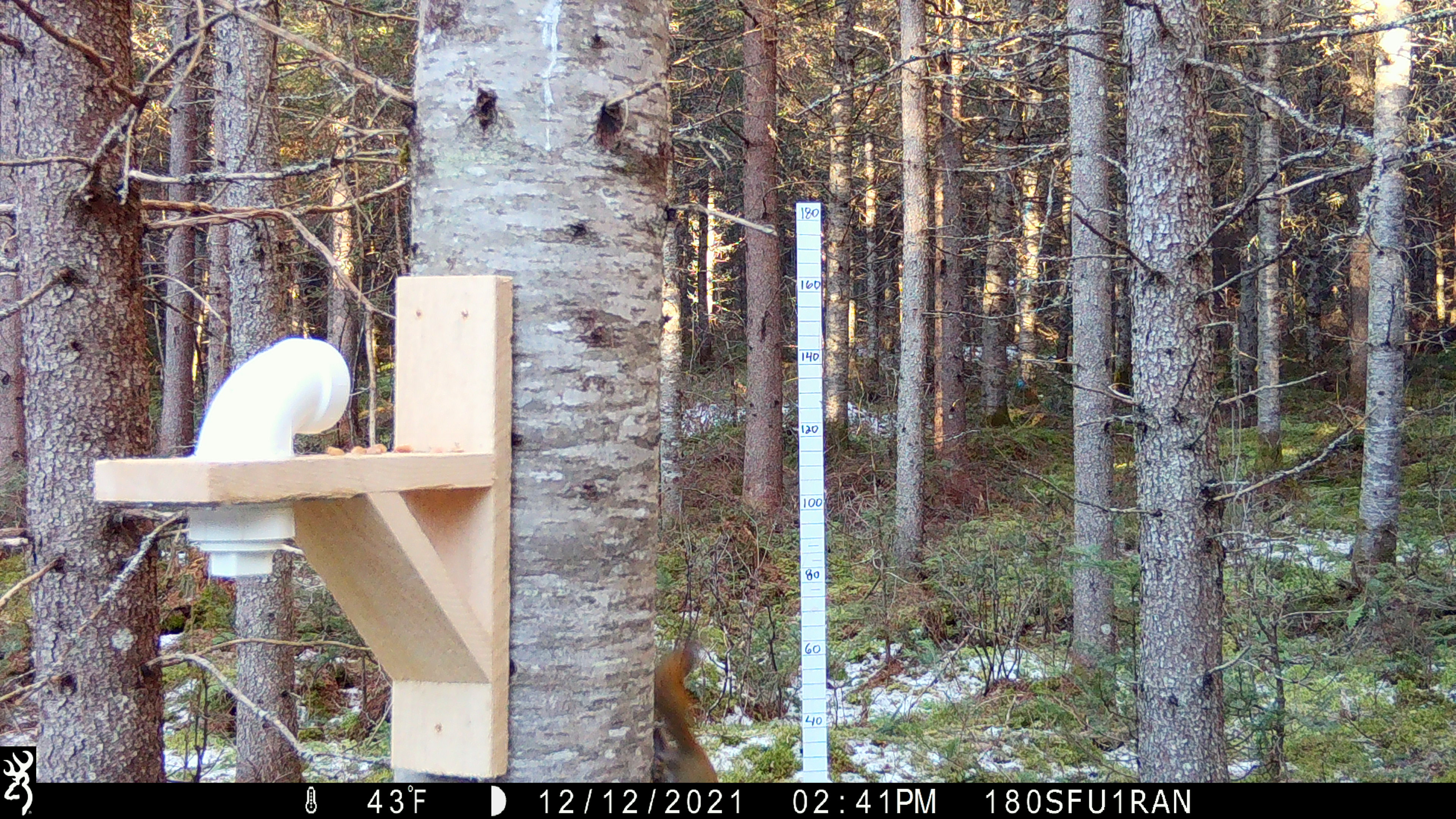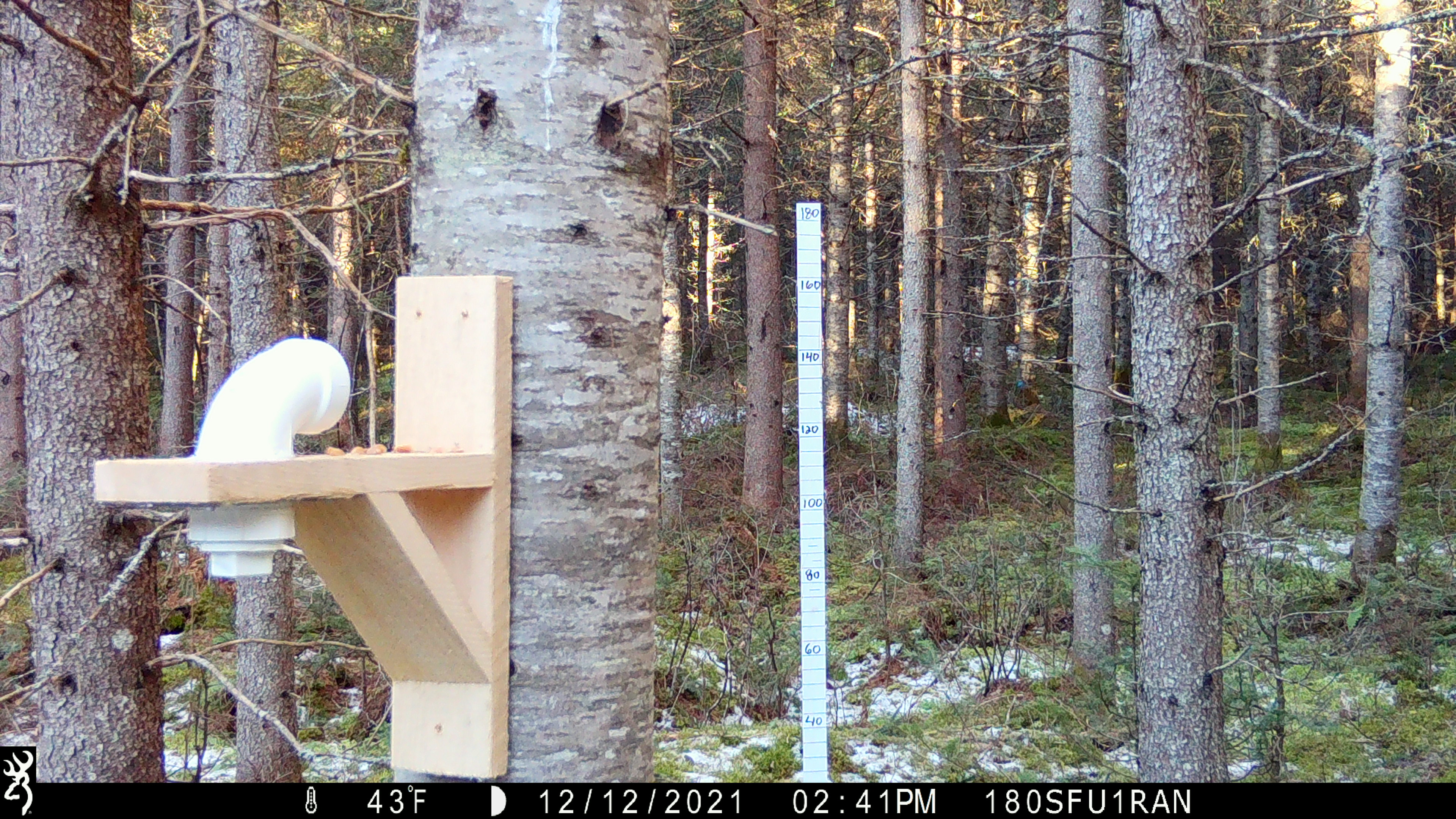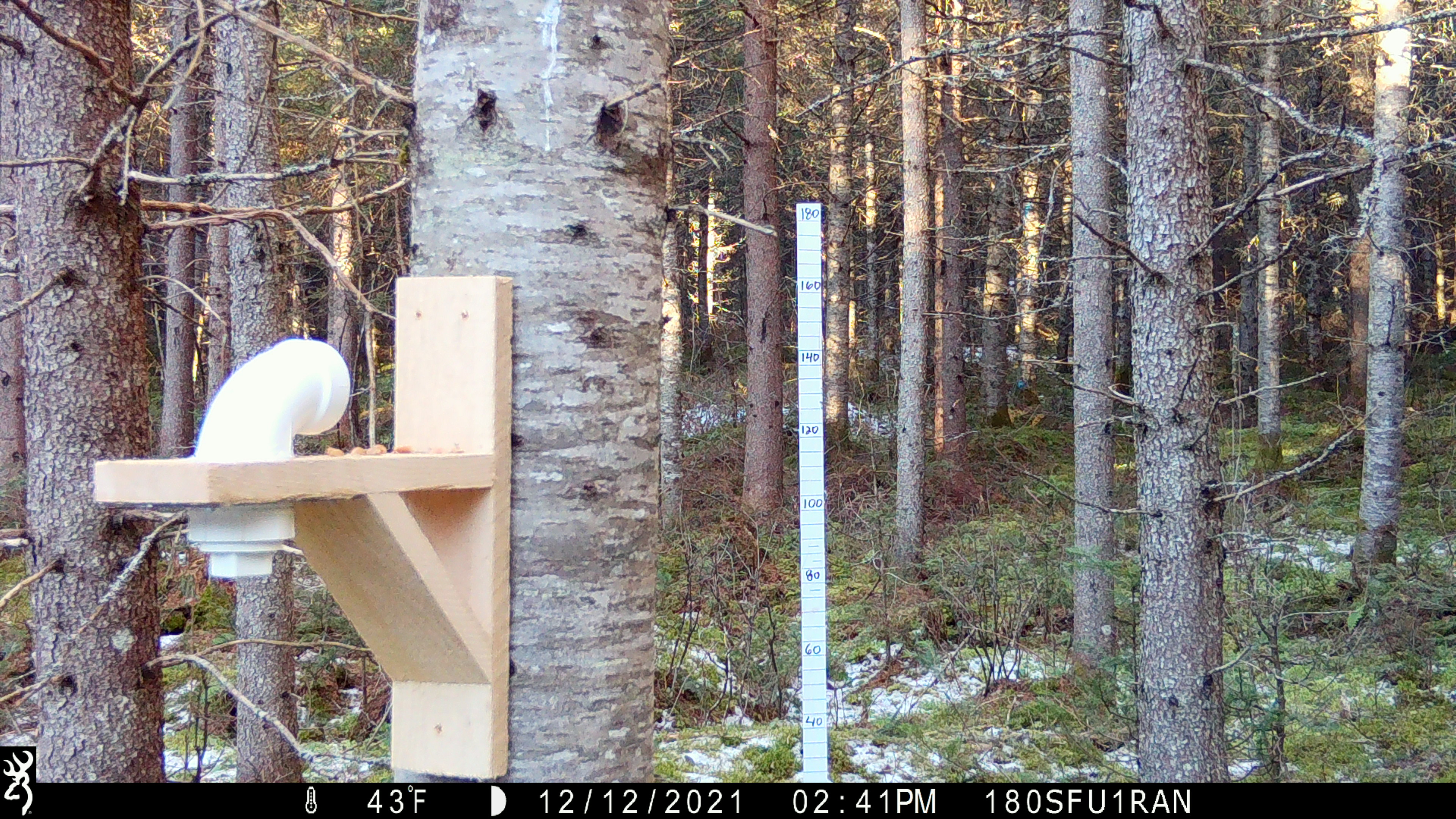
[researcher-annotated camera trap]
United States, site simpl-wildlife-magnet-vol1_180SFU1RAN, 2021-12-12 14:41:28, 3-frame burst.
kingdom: Animalia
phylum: Chordata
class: Mammalia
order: Rodentia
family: Sciuridae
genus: Tamiasciurus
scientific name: Tamiasciurus hudsonicus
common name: red squirrel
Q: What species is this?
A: Red squirrel (Tamiasciurus hudsonicus).